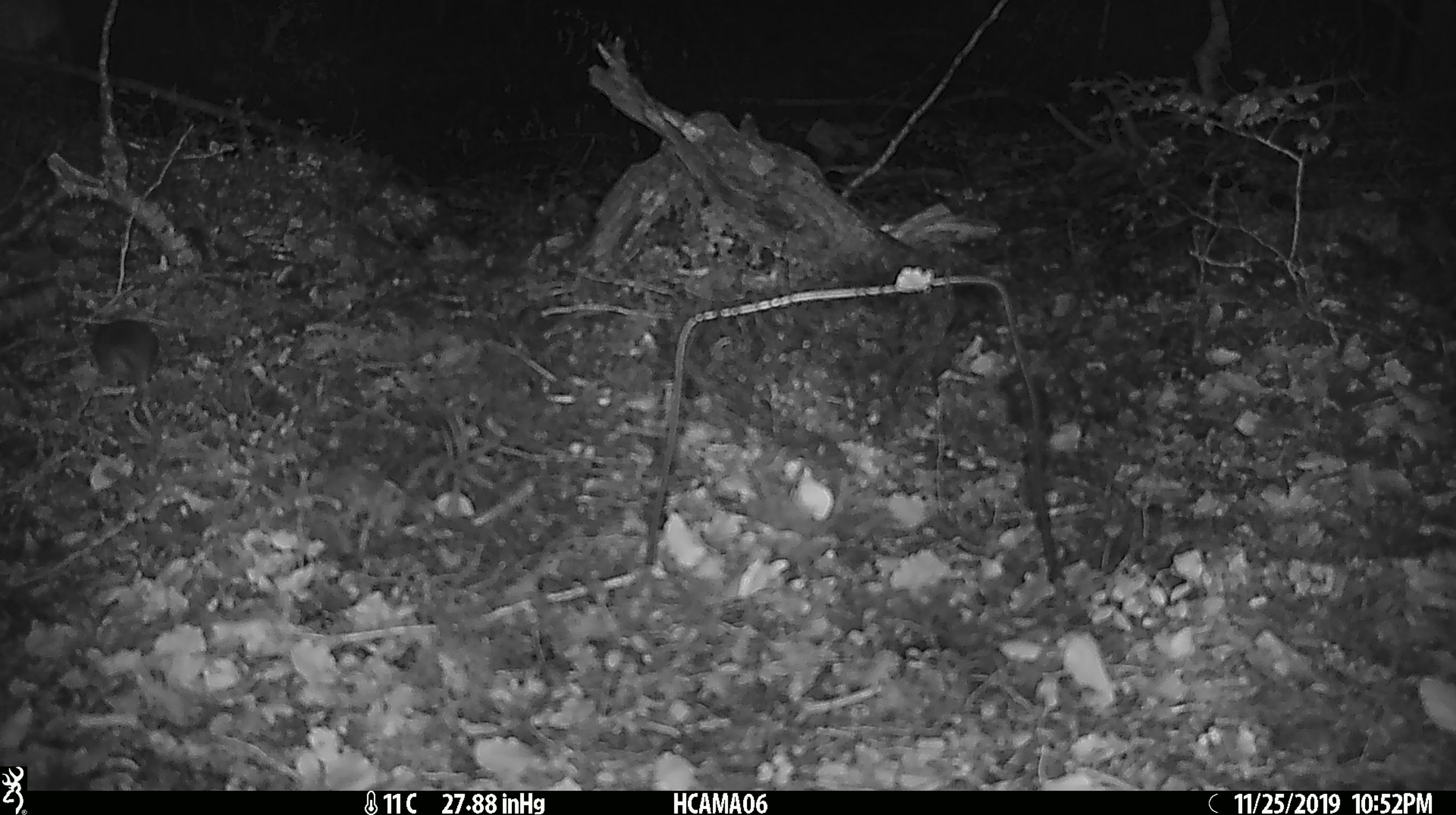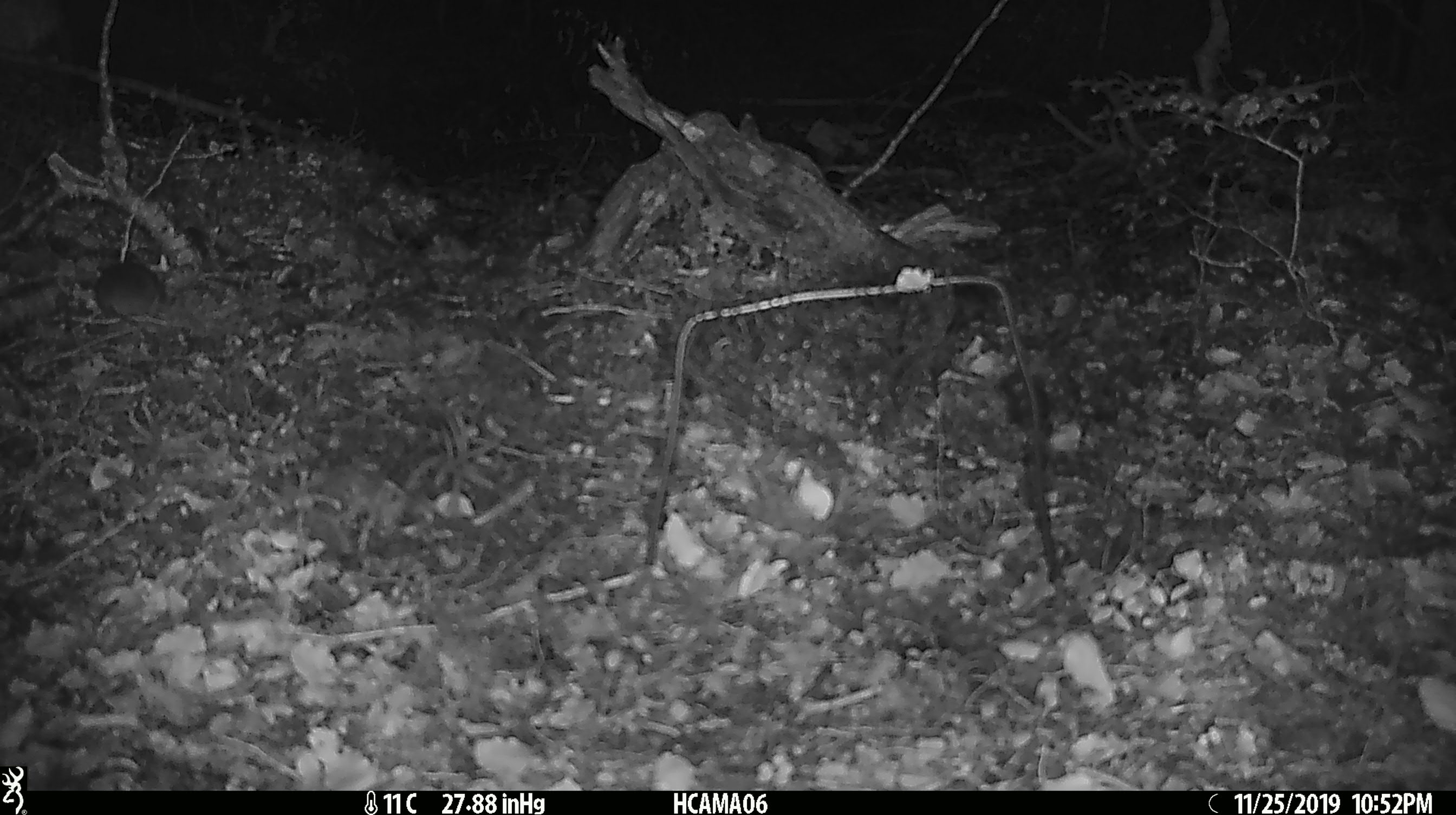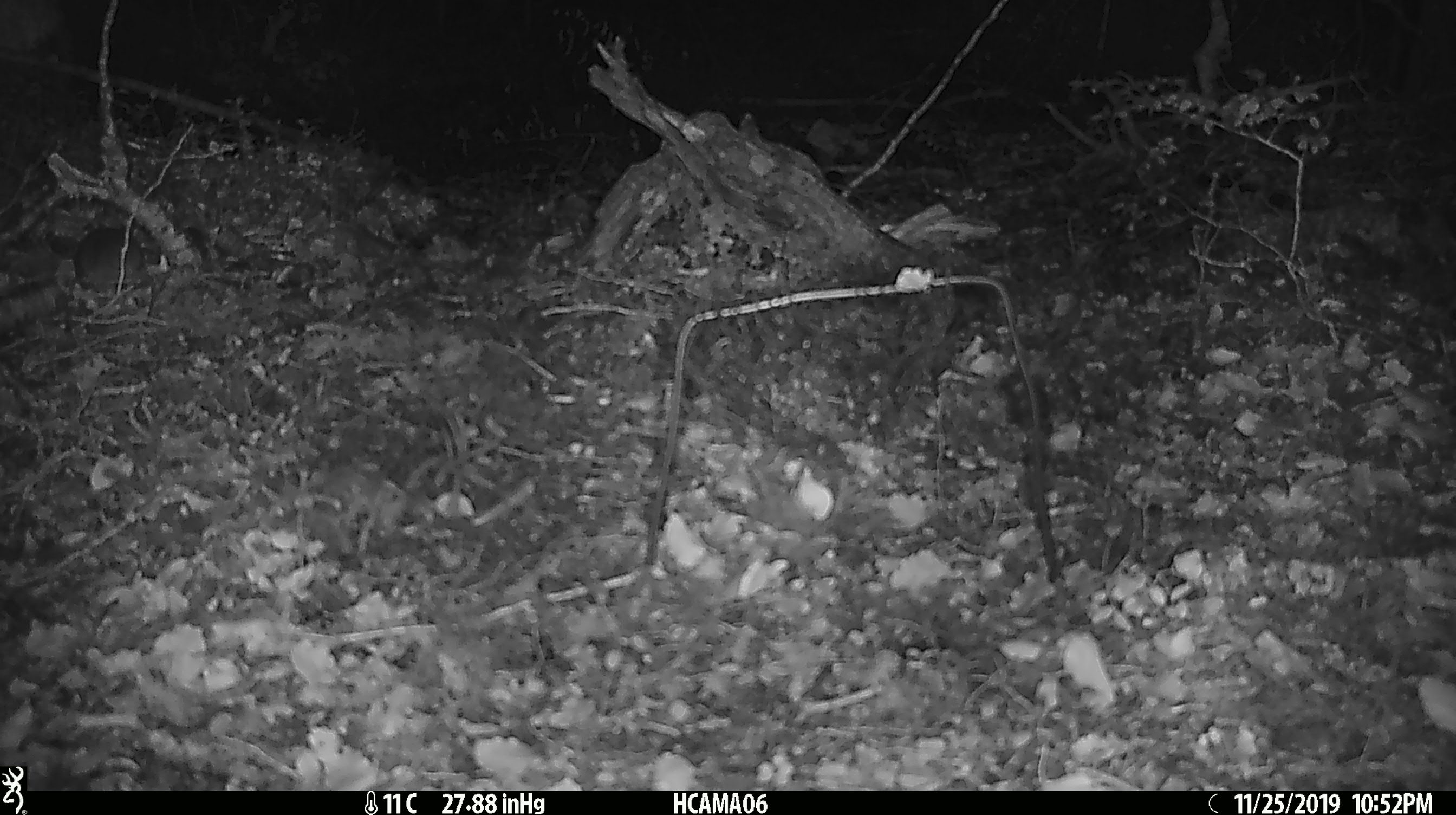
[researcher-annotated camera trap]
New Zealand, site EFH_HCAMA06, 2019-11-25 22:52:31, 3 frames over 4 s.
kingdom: Animalia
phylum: Chordata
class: Mammalia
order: Rodentia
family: Muridae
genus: Mus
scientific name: Mus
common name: mouse